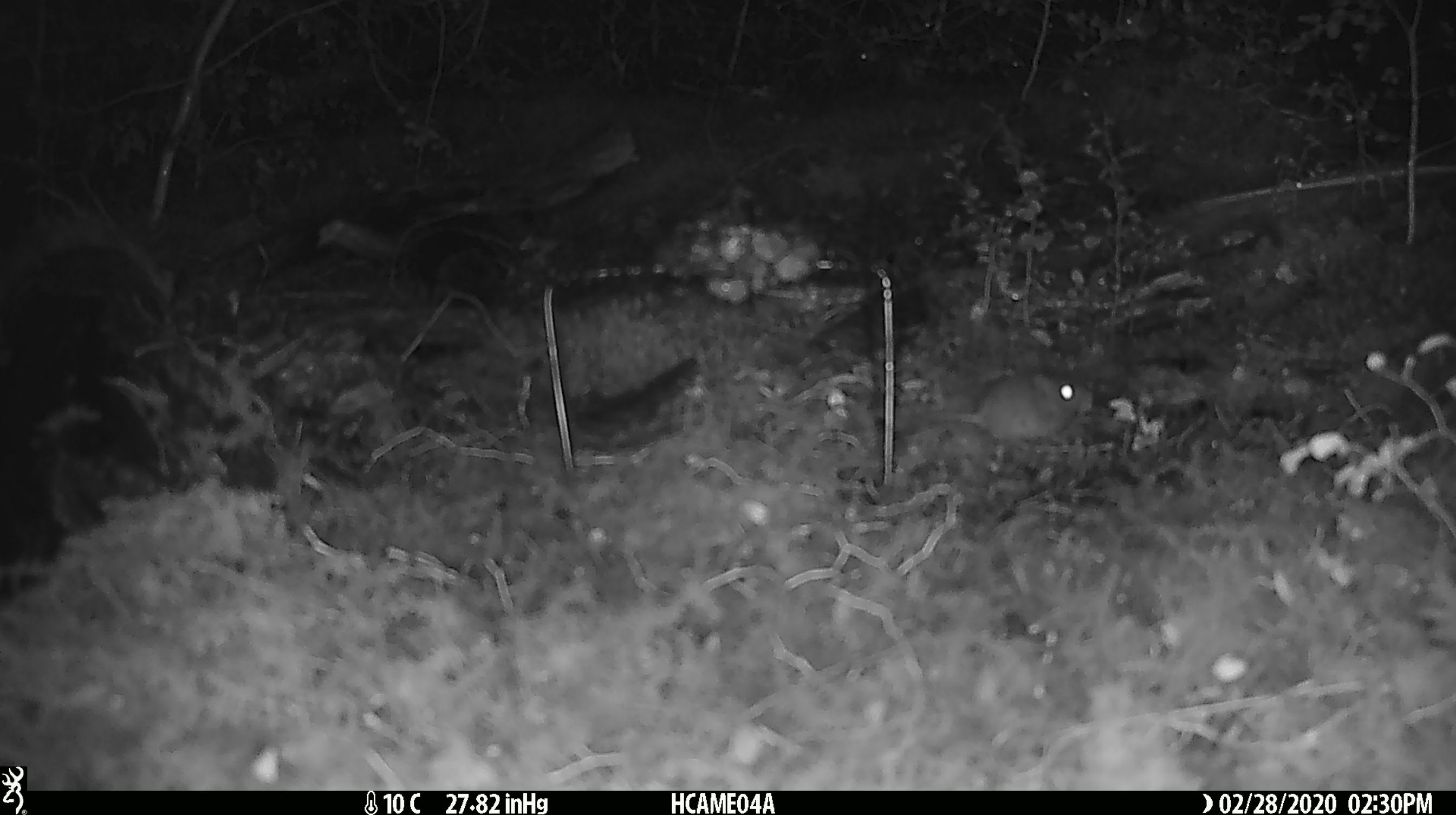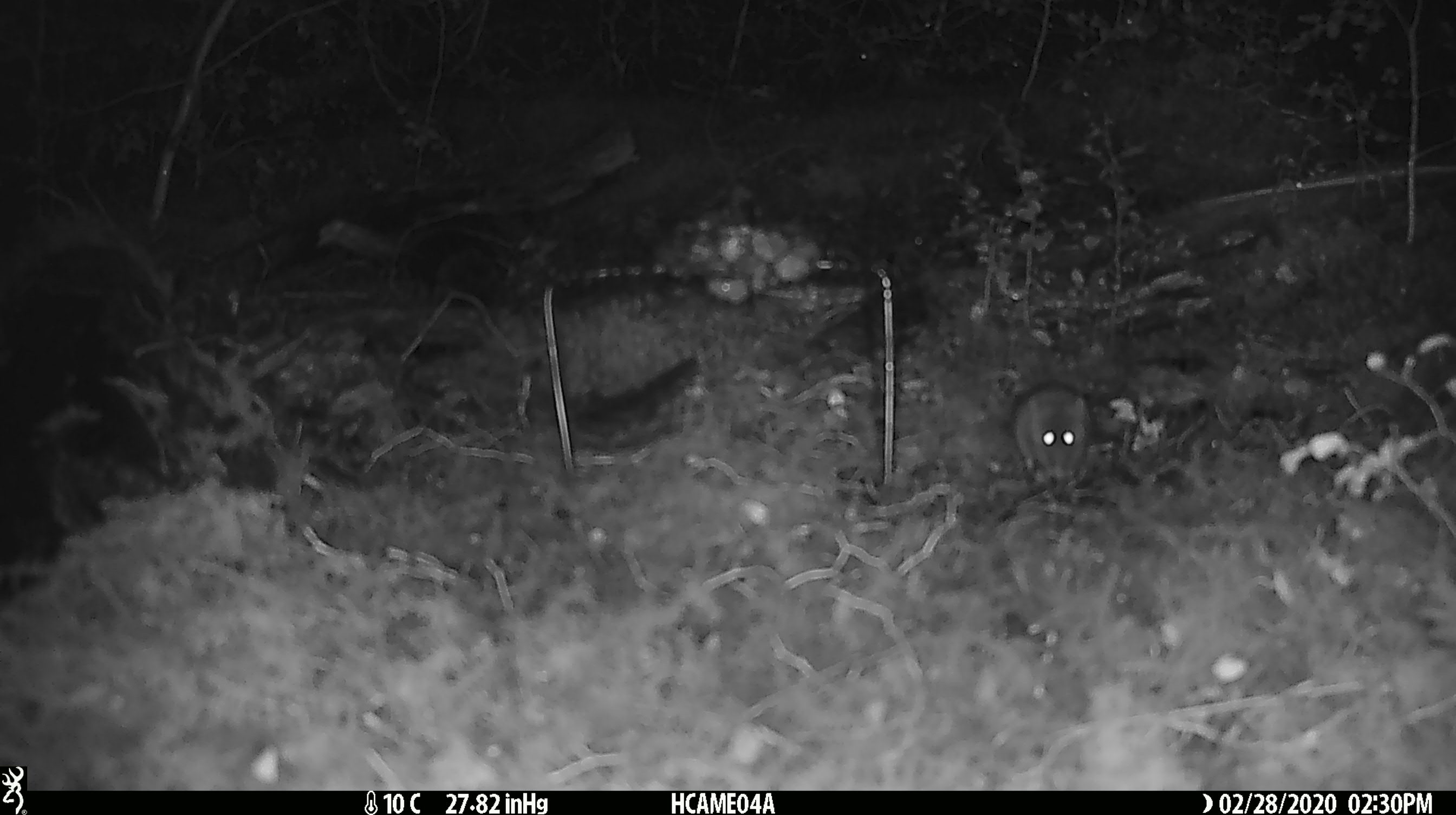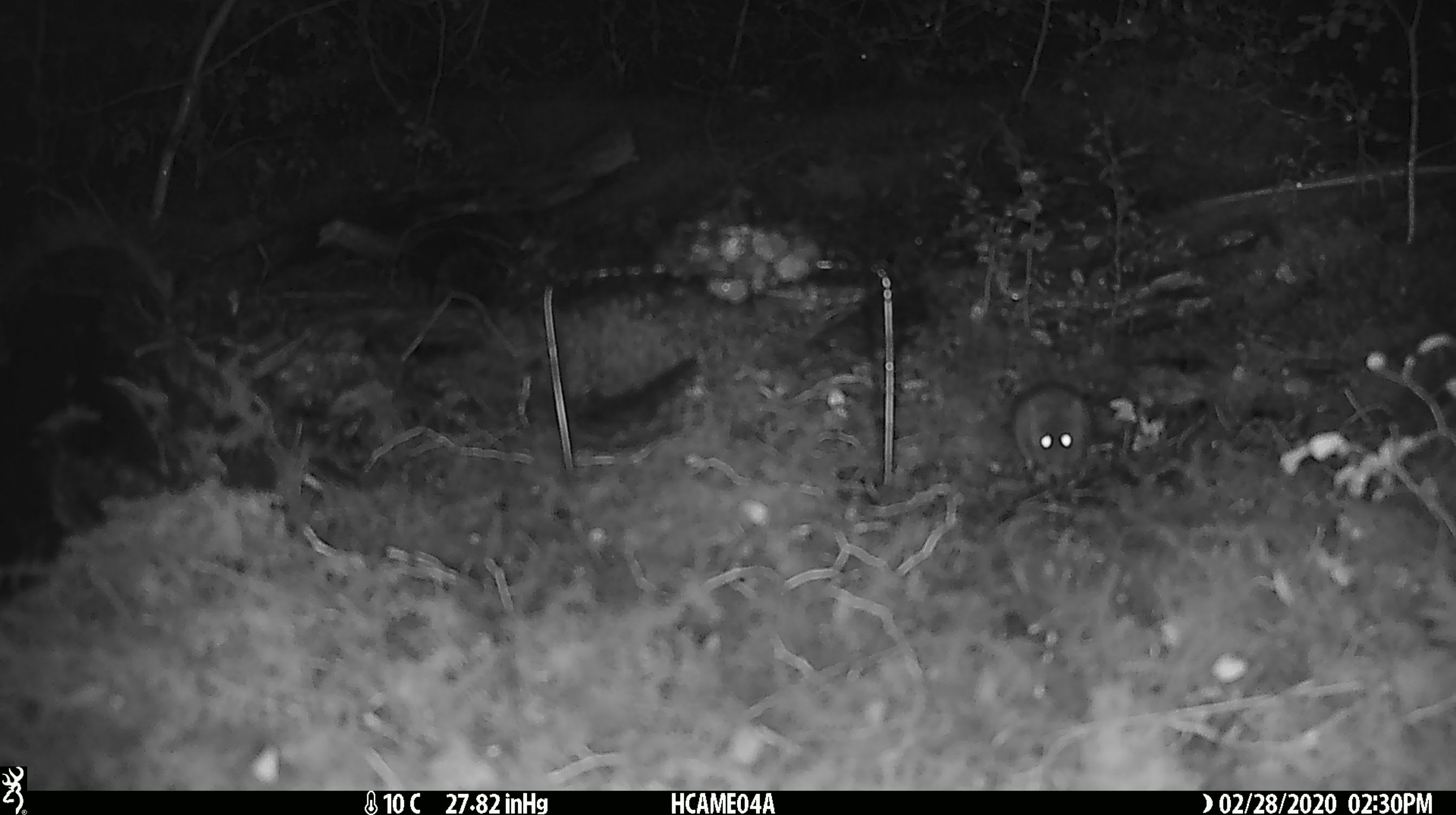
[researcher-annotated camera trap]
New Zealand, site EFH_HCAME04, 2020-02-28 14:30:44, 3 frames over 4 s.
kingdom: Animalia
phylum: Chordata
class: Mammalia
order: Rodentia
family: Muridae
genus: Mus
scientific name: Mus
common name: mouse